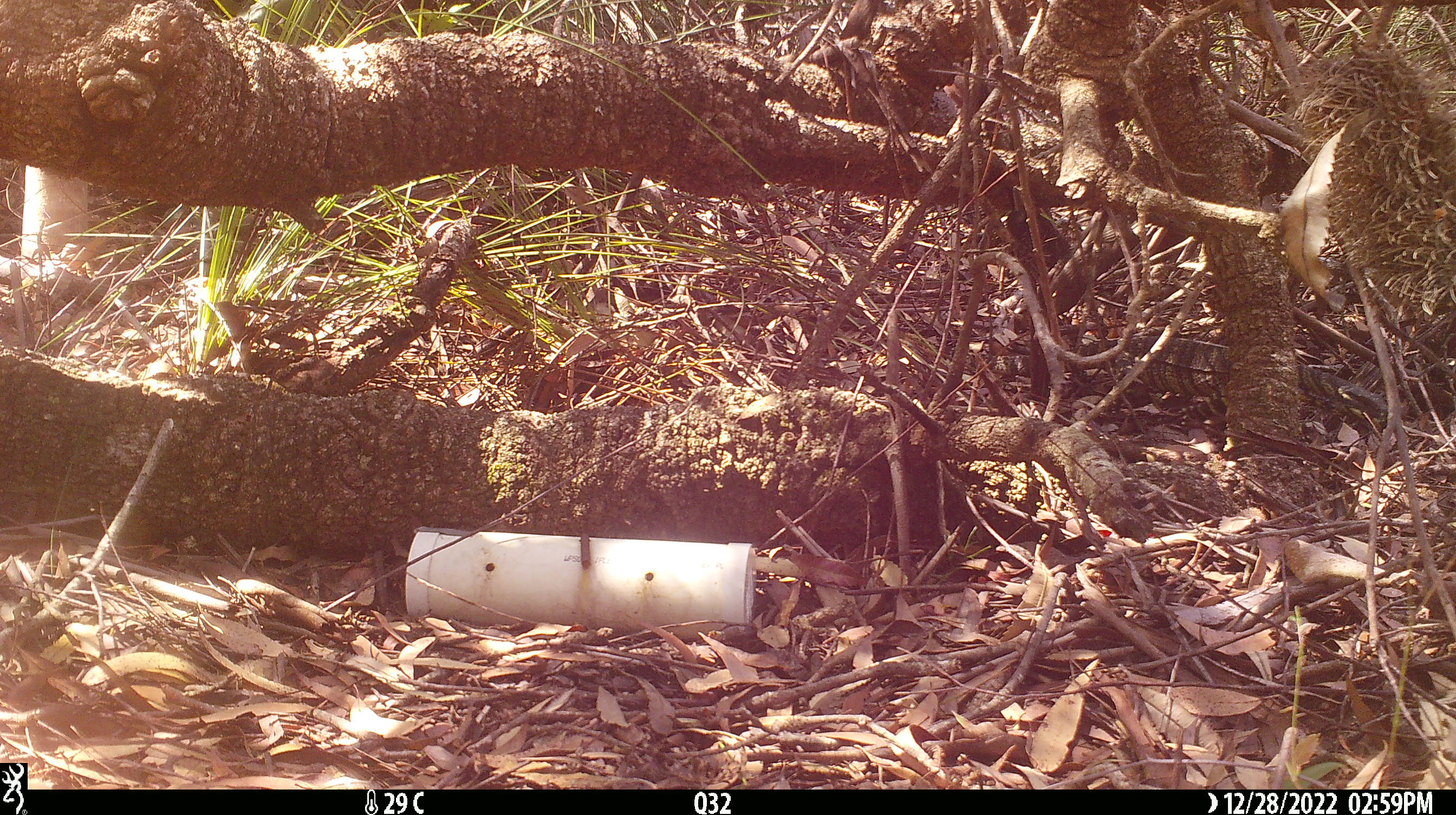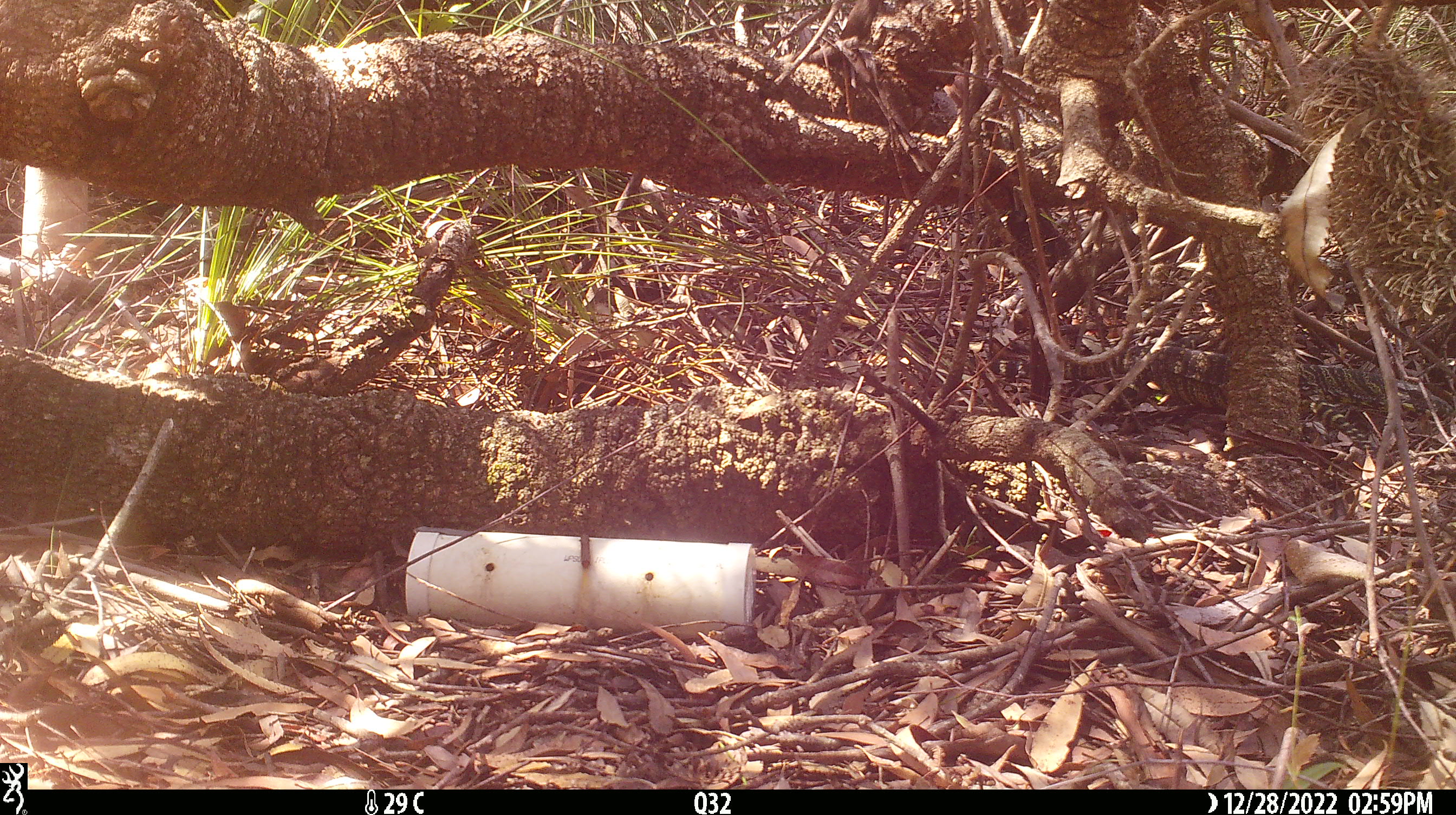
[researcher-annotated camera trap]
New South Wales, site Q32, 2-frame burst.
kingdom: Animalia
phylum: Chordata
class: Reptilia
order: Squamata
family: Varanidae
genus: Varanus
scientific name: Varanus varius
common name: lace monitor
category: goanna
Goanna (lace monitor) (Varanus varius).